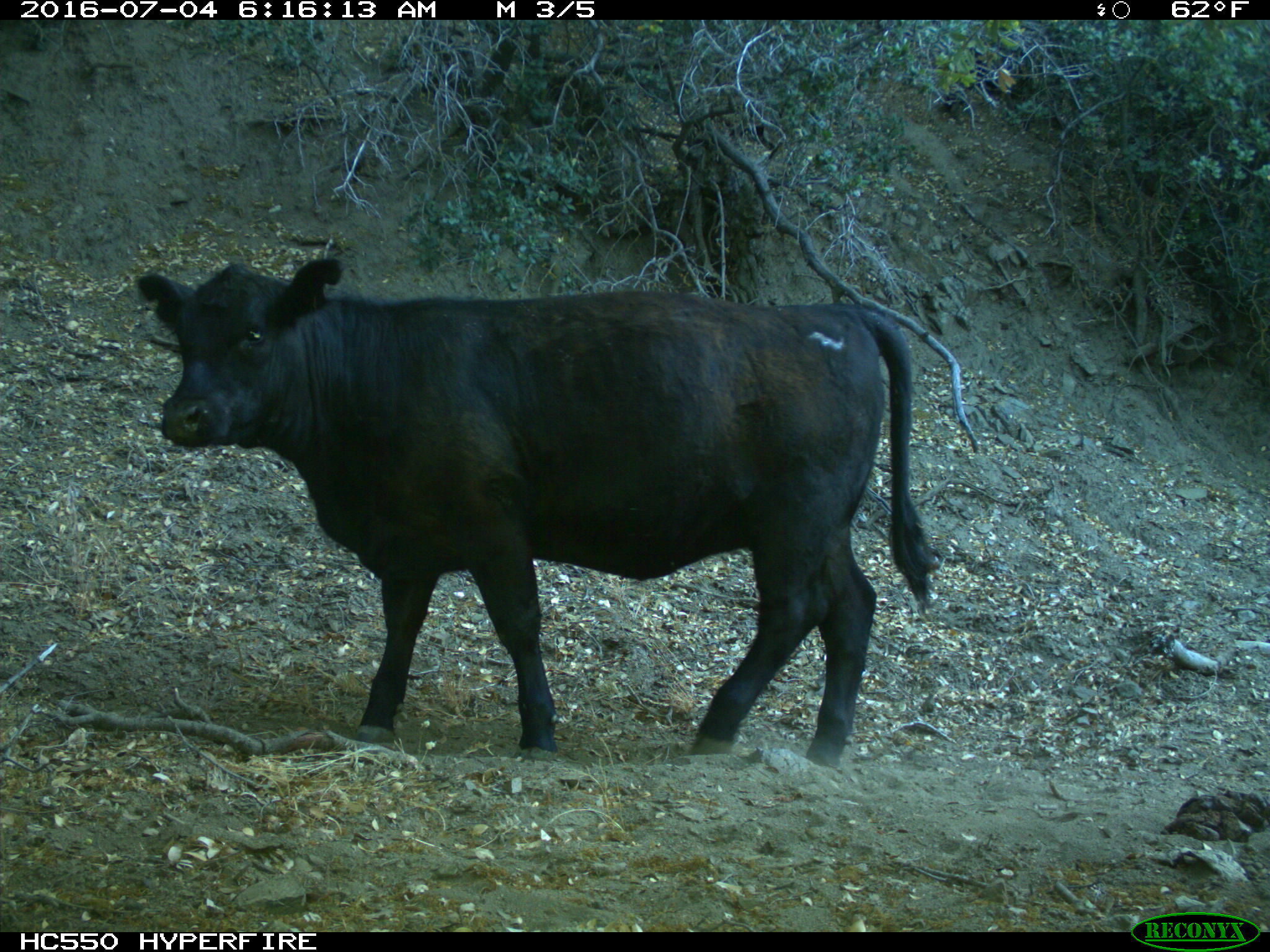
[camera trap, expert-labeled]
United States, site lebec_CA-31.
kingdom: Animalia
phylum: Chordata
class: Mammalia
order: Artiodactyla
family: Bovidae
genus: Bos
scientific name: Bos taurus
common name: domestic cow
Bos taurus (domestic cow).